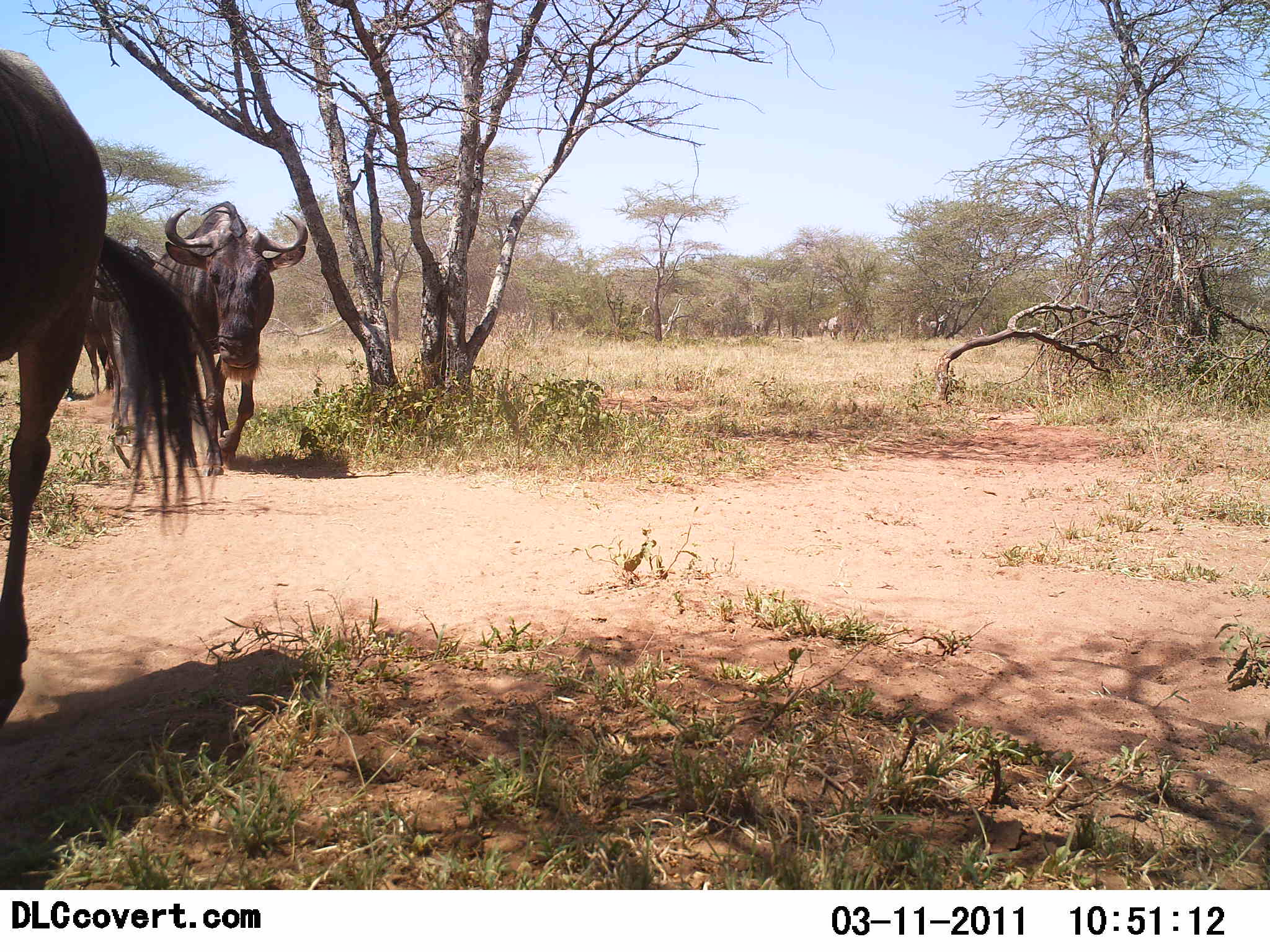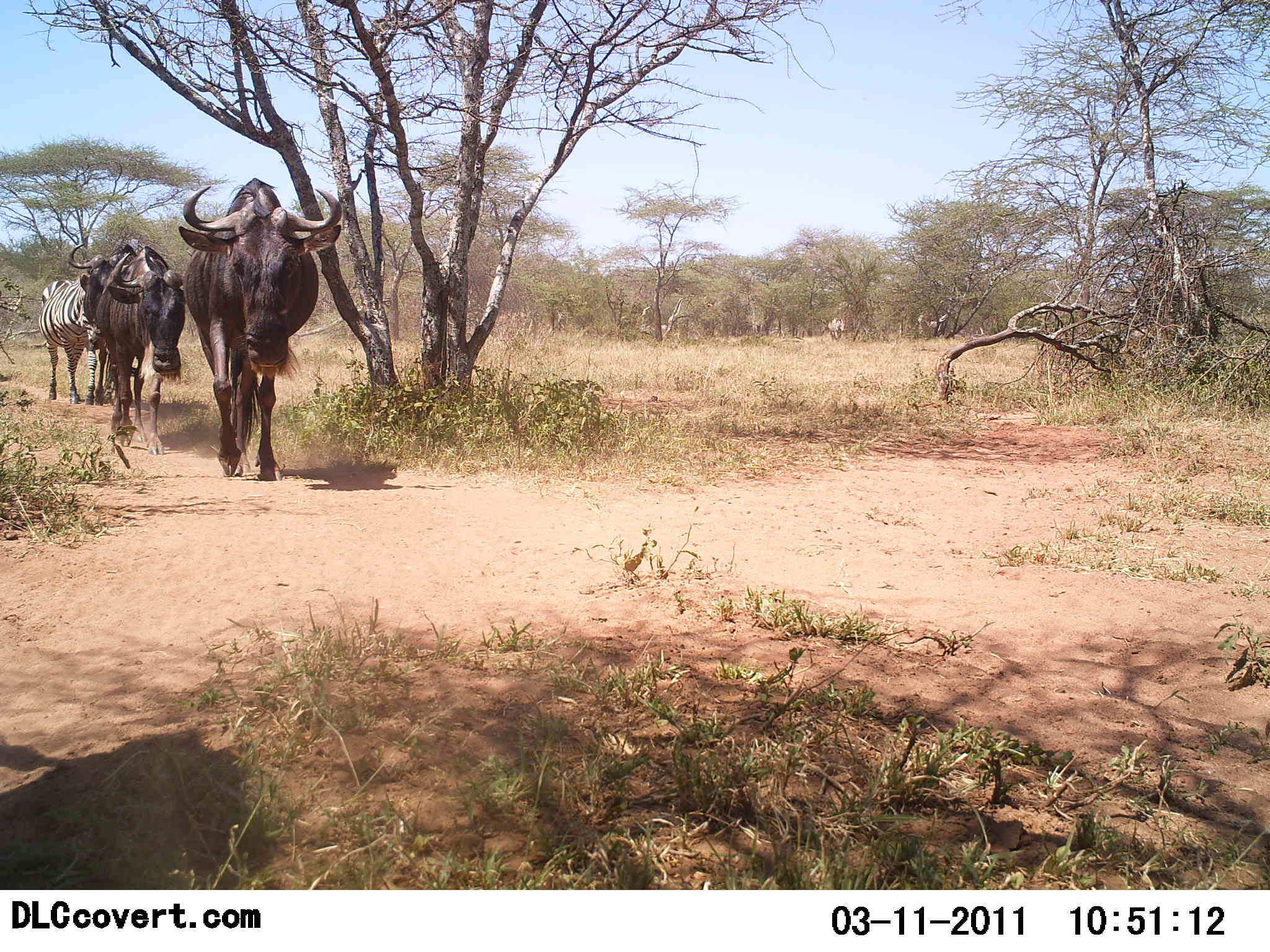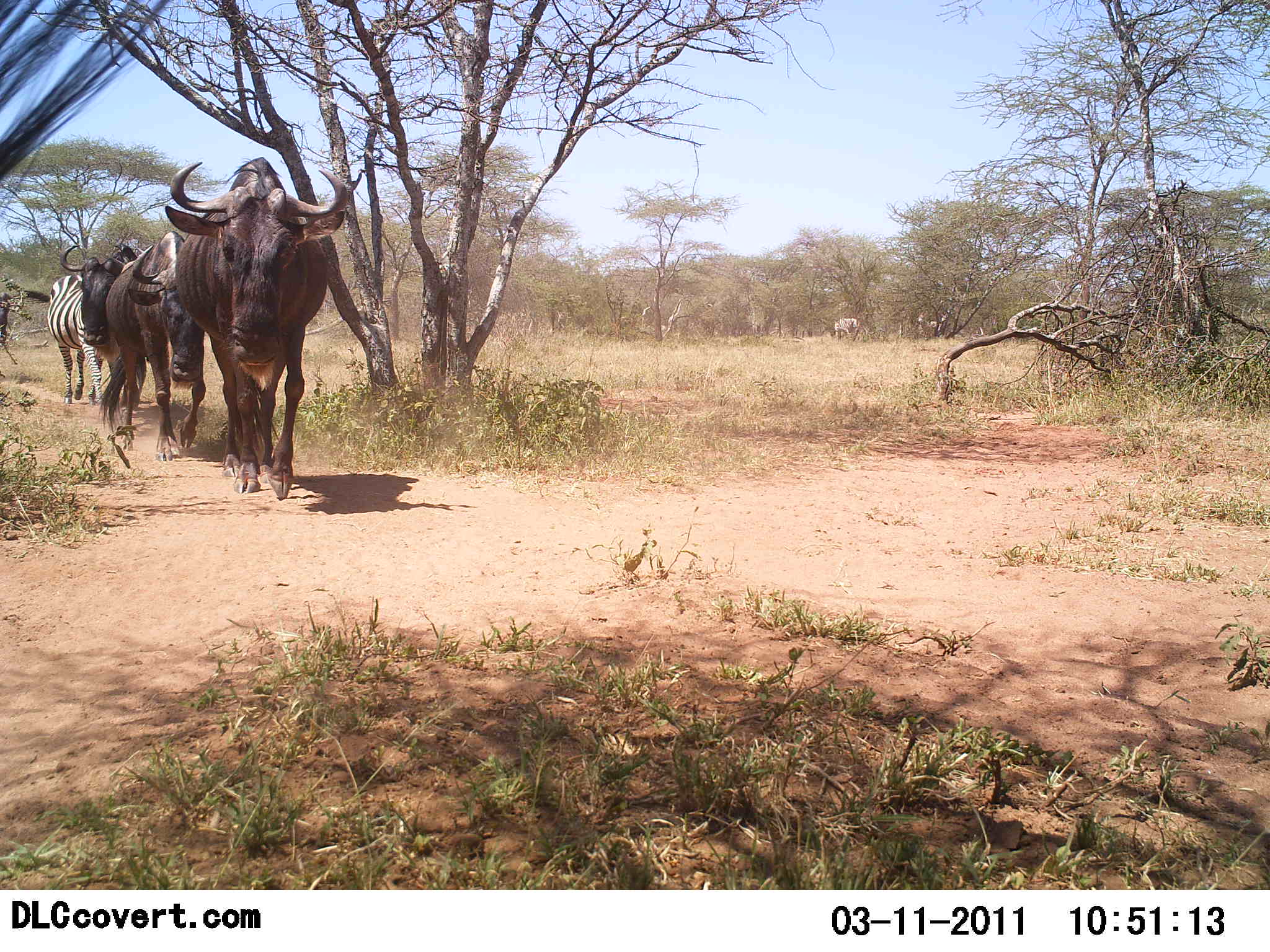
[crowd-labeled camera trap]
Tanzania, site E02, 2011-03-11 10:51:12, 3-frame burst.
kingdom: Animalia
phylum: Chordata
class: Mammalia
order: Artiodactyla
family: Bovidae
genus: Connochaetes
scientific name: Connochaetes taurinus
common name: blue wildebeest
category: wildebeest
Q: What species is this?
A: Wildebeest (blue wildebeest) (Connochaetes taurinus).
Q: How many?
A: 4.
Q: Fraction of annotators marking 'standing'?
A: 0%.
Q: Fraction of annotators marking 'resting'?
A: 0%.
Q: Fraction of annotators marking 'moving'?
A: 93%.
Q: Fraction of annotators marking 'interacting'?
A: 7%.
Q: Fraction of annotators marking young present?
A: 0%.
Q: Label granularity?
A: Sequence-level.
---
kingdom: Animalia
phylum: Chordata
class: Mammalia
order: Perissodactyla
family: Equidae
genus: Equus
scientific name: Equus quagga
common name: plains zebra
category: zebra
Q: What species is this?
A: Zebra (plains zebra) (Equus quagga).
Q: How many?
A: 1.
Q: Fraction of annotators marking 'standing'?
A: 27%.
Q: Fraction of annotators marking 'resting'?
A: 0%.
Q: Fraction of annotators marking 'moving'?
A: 82%.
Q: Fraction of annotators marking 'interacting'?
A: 0%.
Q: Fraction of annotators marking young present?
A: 0%.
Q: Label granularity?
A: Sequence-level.